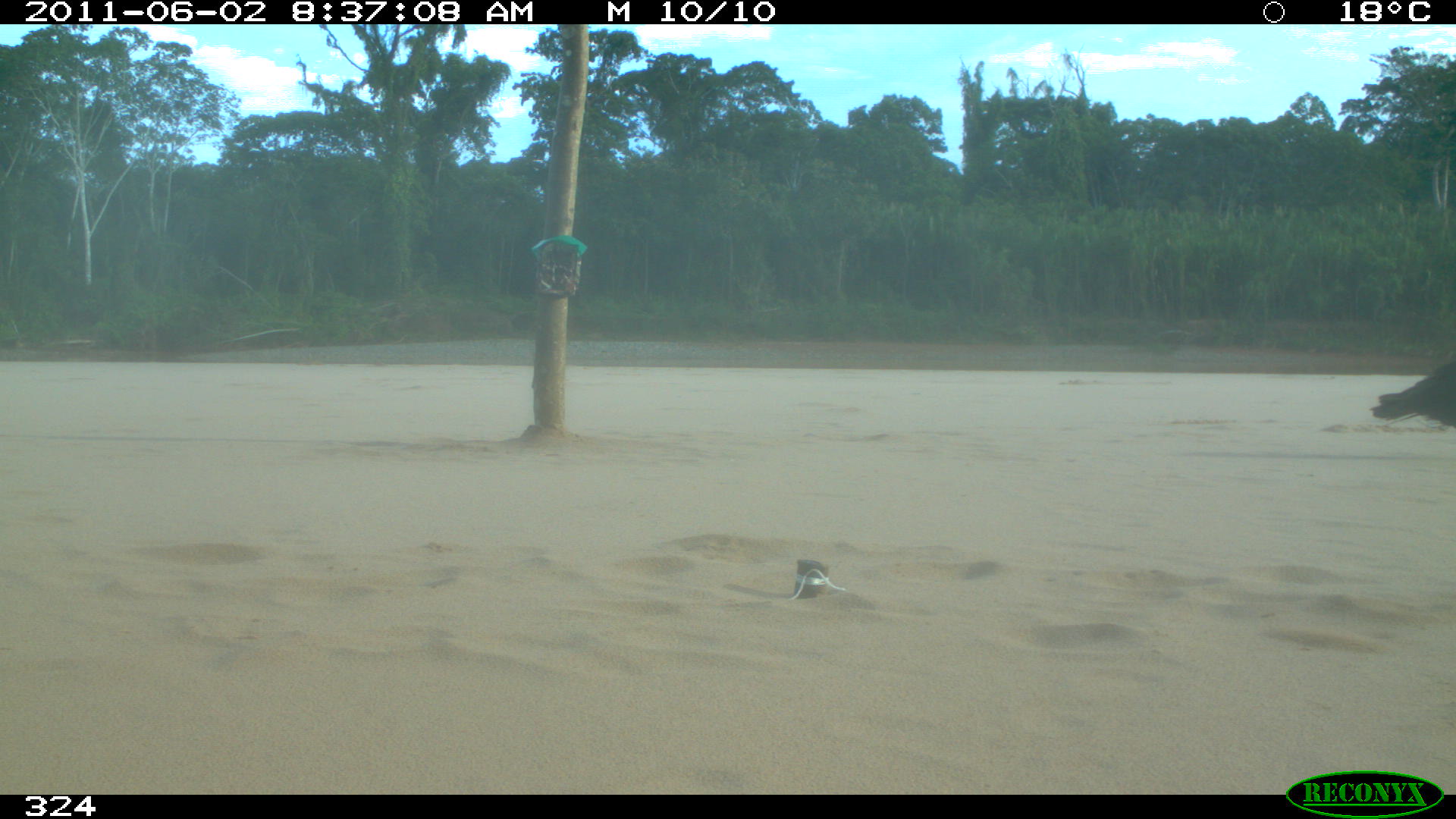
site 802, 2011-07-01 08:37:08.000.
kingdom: Animalia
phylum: Chordata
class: Aves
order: Cathartiformes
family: Cathartidae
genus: Cathartes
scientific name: Cathartes burrovianus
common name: lesser yellow-headed vulture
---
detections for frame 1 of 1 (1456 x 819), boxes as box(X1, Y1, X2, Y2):
cathartes burrovianus: box(1367, 359, 1455, 431)